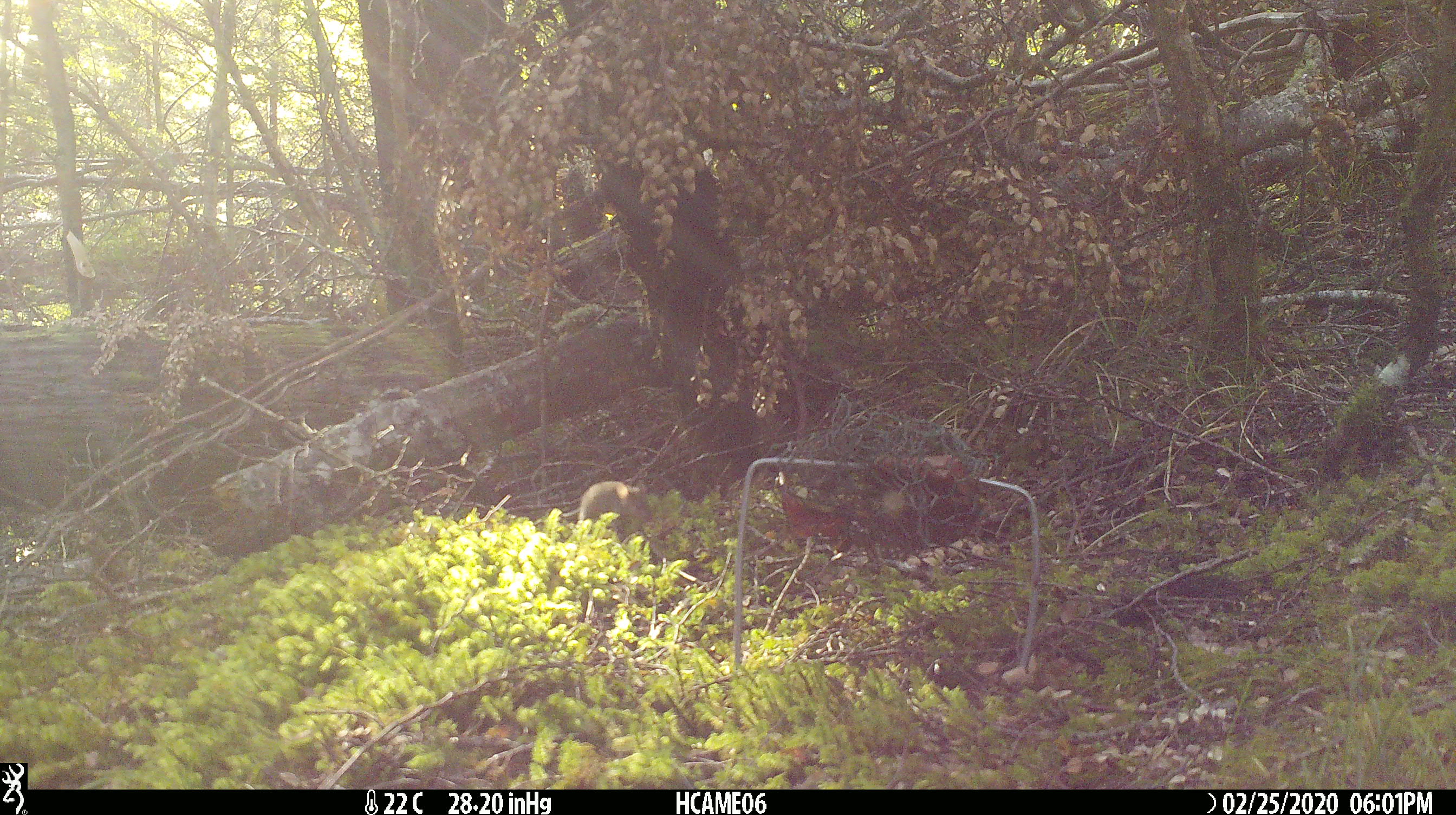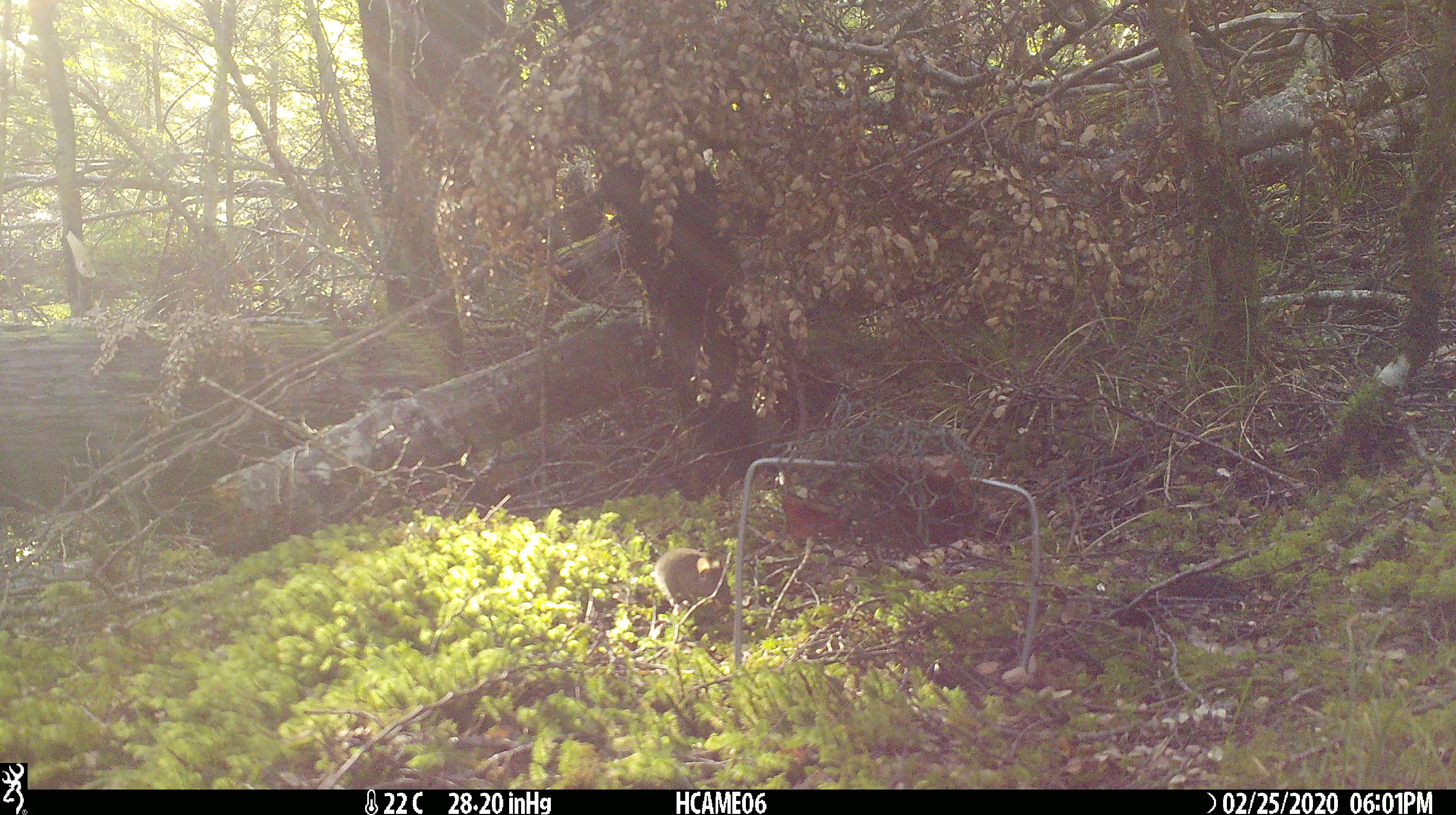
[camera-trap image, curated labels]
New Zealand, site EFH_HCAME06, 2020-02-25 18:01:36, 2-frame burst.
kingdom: Animalia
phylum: Chordata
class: Mammalia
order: Rodentia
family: Muridae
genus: Mus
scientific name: Mus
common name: mouse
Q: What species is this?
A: Mouse (Mus).